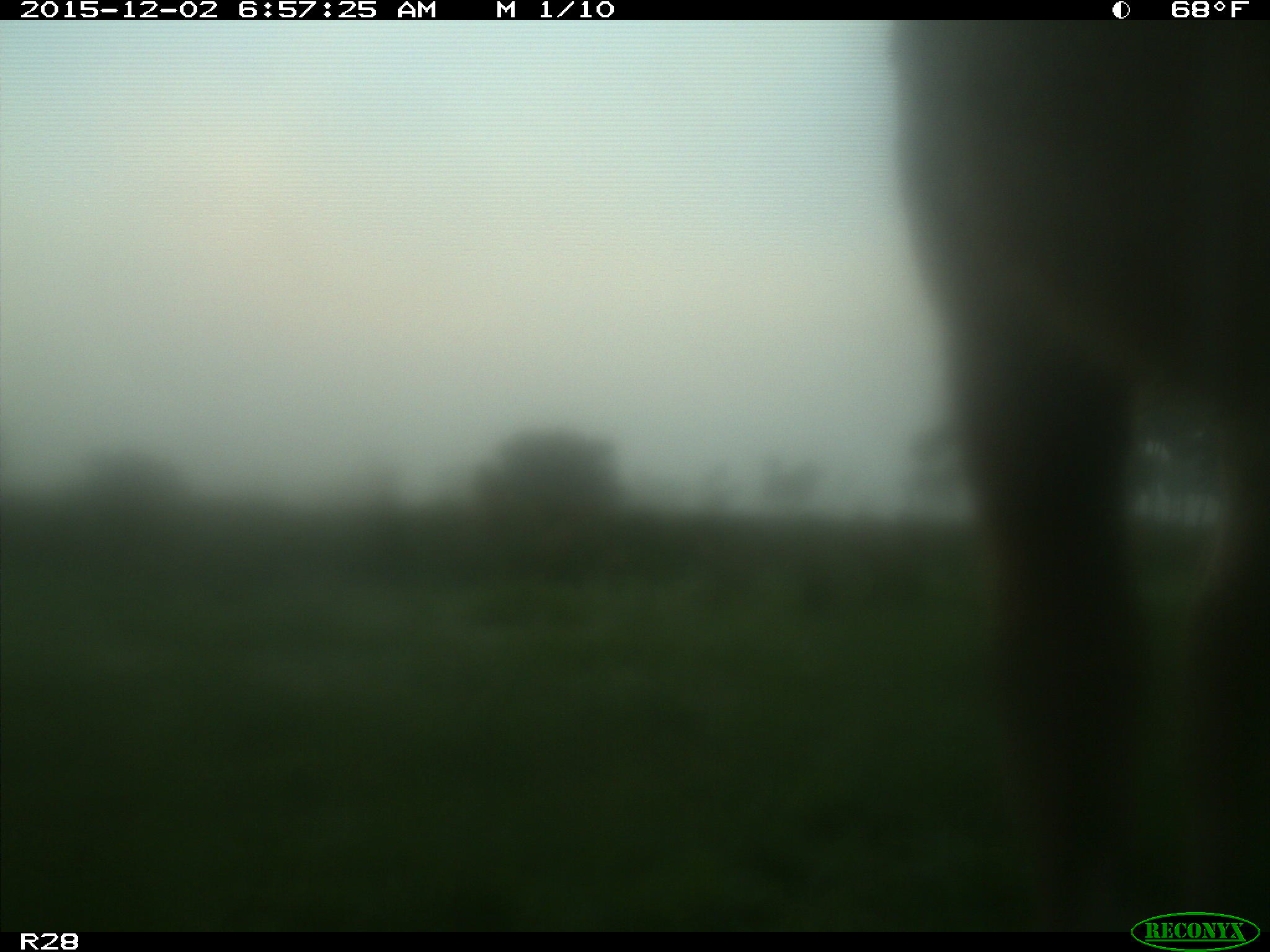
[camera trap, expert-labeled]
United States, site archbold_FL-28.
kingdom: Animalia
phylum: Chordata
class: Mammalia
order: Artiodactyla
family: Bovidae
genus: Bos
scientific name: Bos taurus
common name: domestic cow